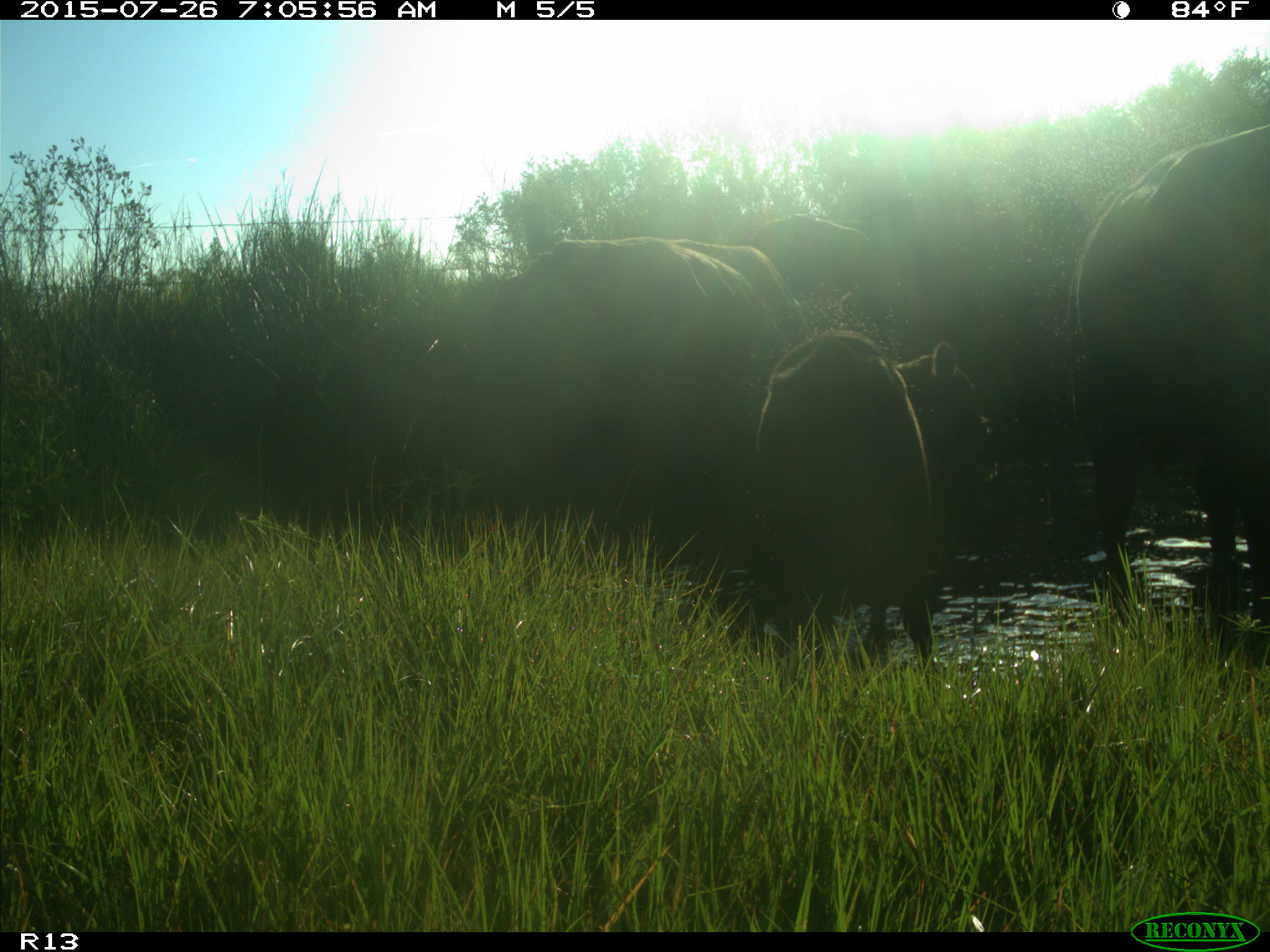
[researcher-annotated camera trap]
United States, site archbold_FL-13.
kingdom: Animalia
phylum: Chordata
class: Mammalia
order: Artiodactyla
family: Bovidae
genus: Bos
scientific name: Bos taurus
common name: domestic cow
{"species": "Bos taurus (domestic cow)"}